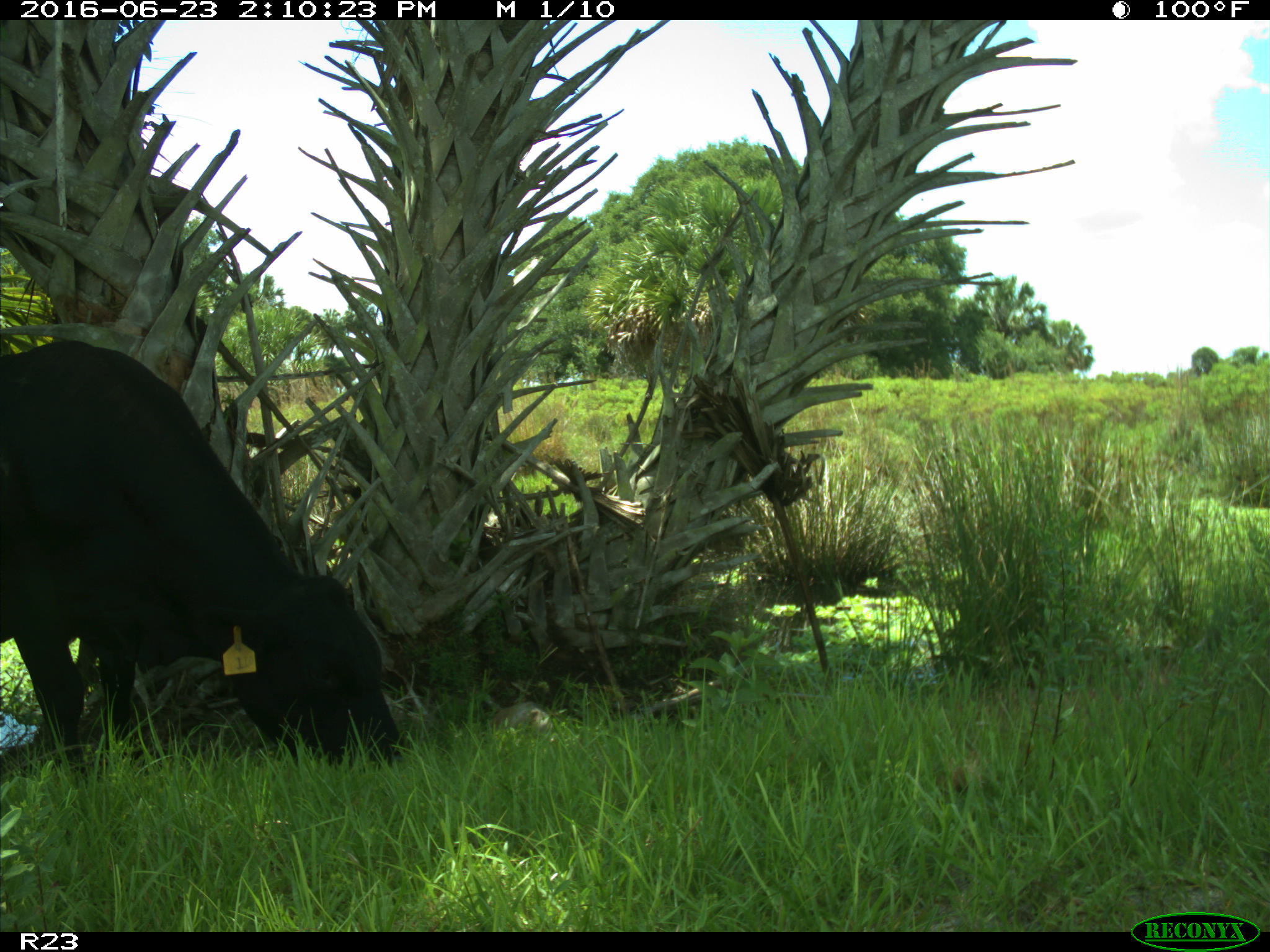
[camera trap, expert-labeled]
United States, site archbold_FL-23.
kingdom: Animalia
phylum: Chordata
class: Mammalia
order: Artiodactyla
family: Bovidae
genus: Bos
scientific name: Bos taurus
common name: domestic cow